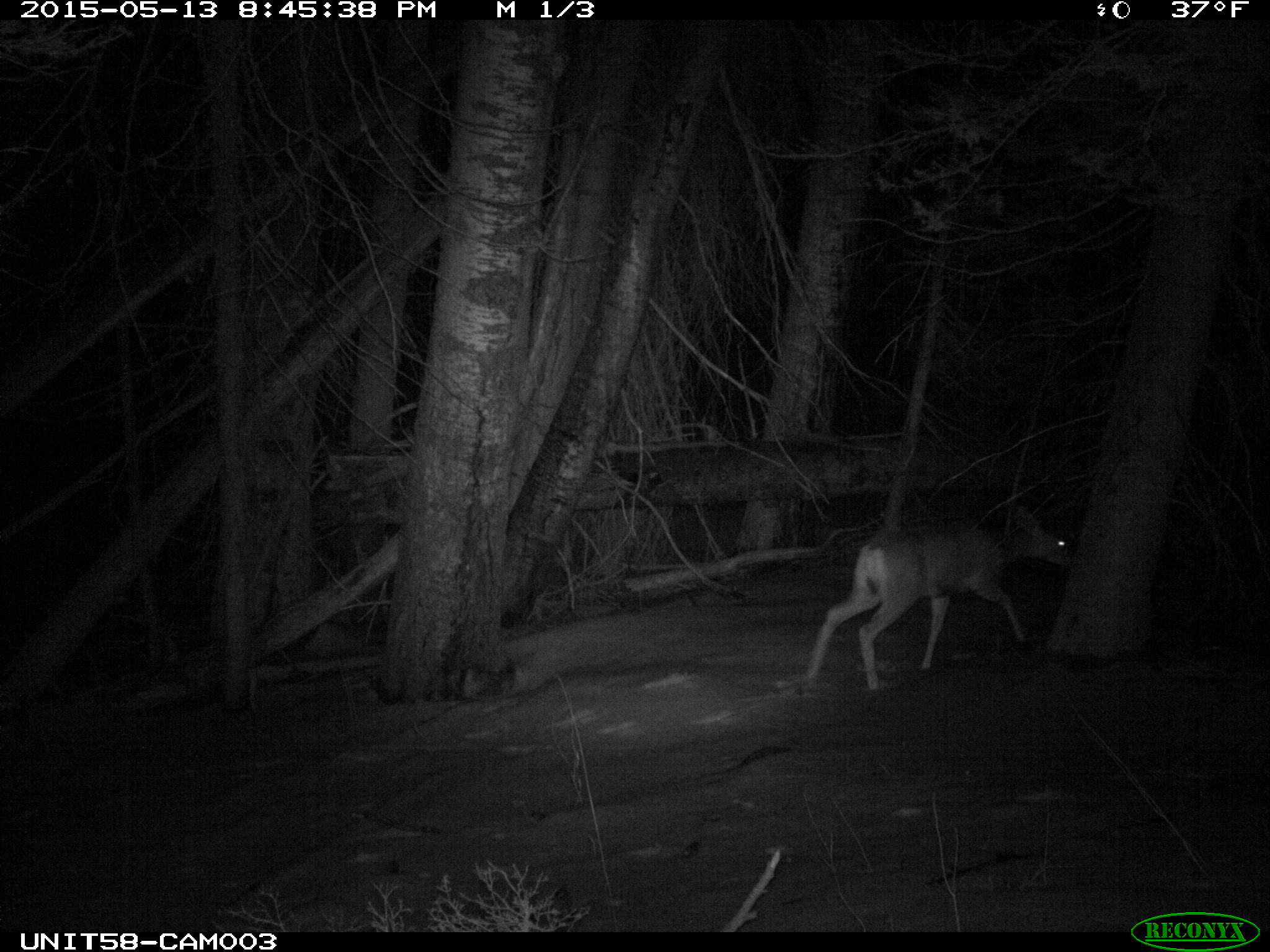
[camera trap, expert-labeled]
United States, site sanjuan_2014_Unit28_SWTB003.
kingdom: Animalia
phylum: Chordata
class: Mammalia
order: Artiodactyla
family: Cervidae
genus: Odocoileus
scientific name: Odocoileus hemionus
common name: mule deer